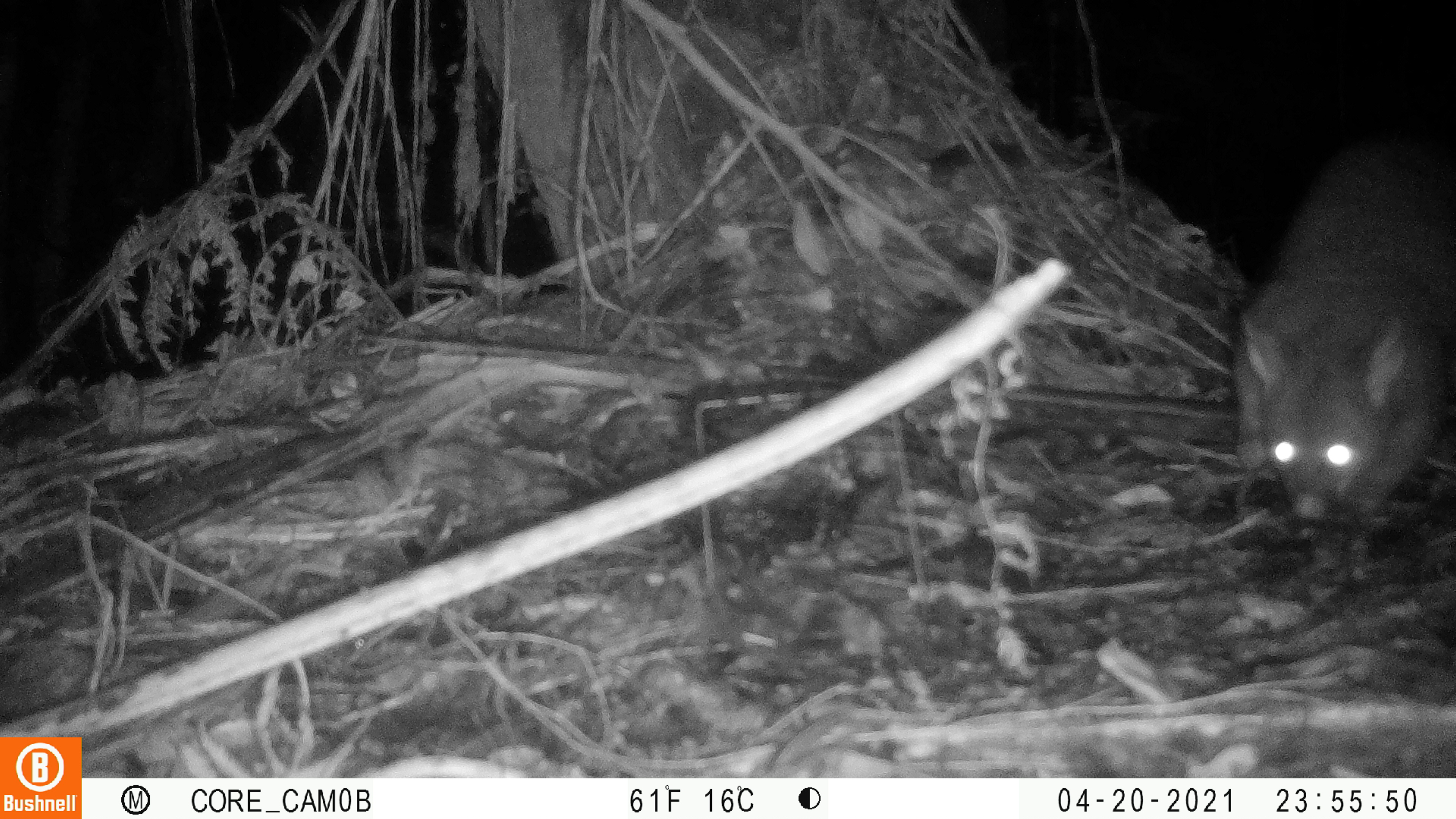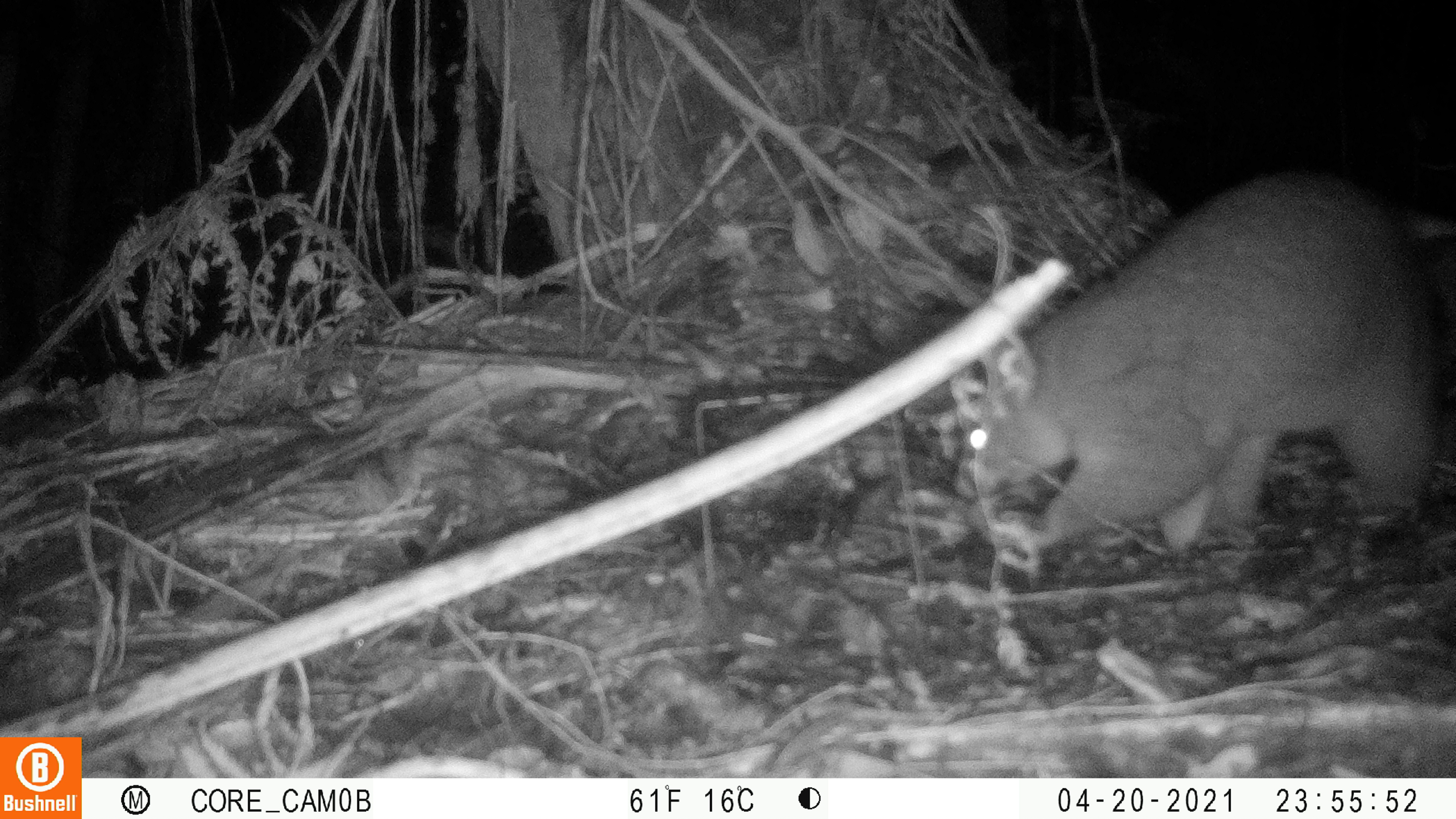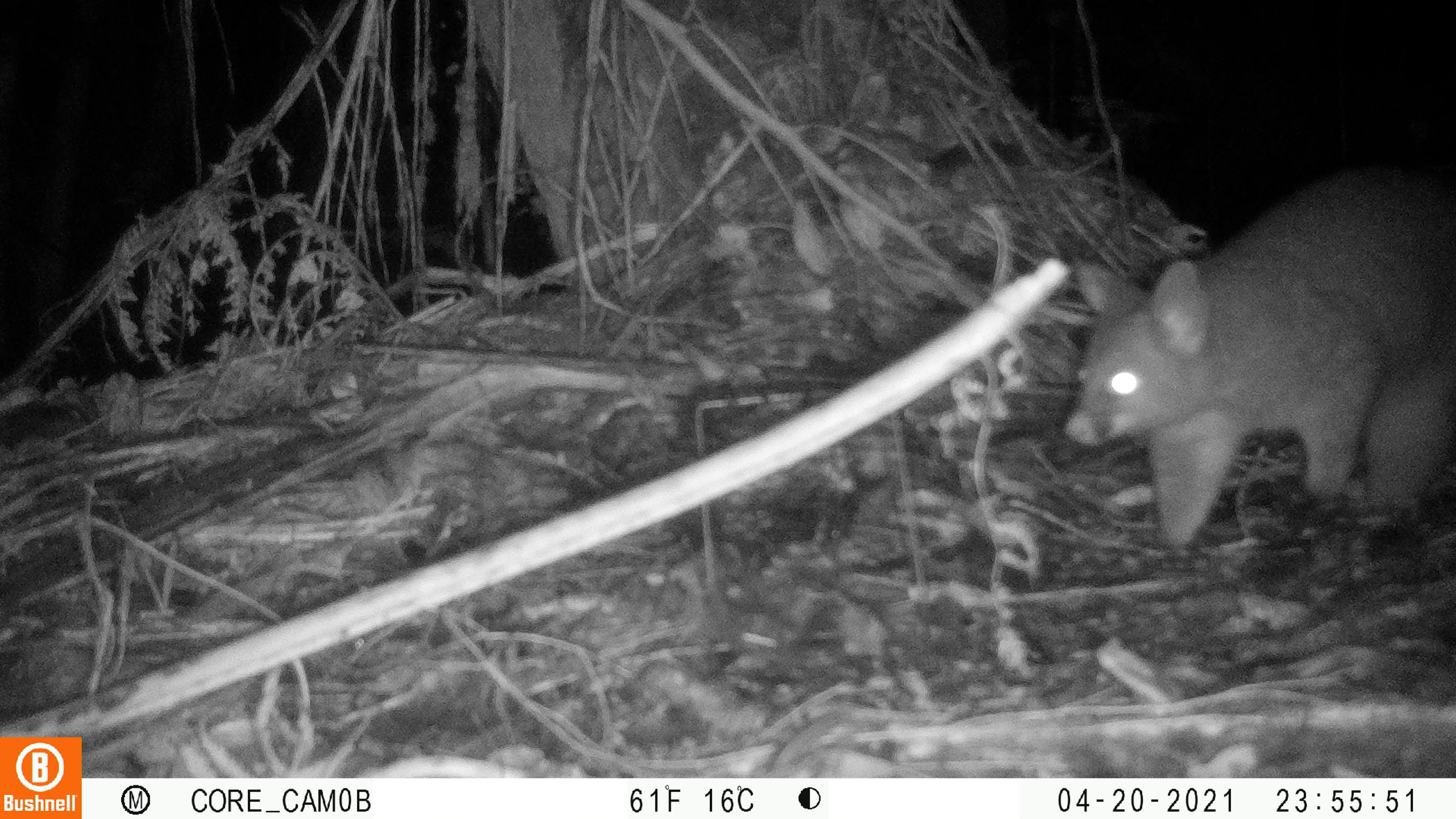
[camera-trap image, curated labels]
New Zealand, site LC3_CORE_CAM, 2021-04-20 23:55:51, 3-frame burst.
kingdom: Animalia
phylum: Chordata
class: Mammalia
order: Diprotodontia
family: Phalangeridae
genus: Trichosurus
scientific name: Trichosurus vulpecula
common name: common brushtail possum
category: possum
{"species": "possum (common brushtail possum) (Trichosurus vulpecula)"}